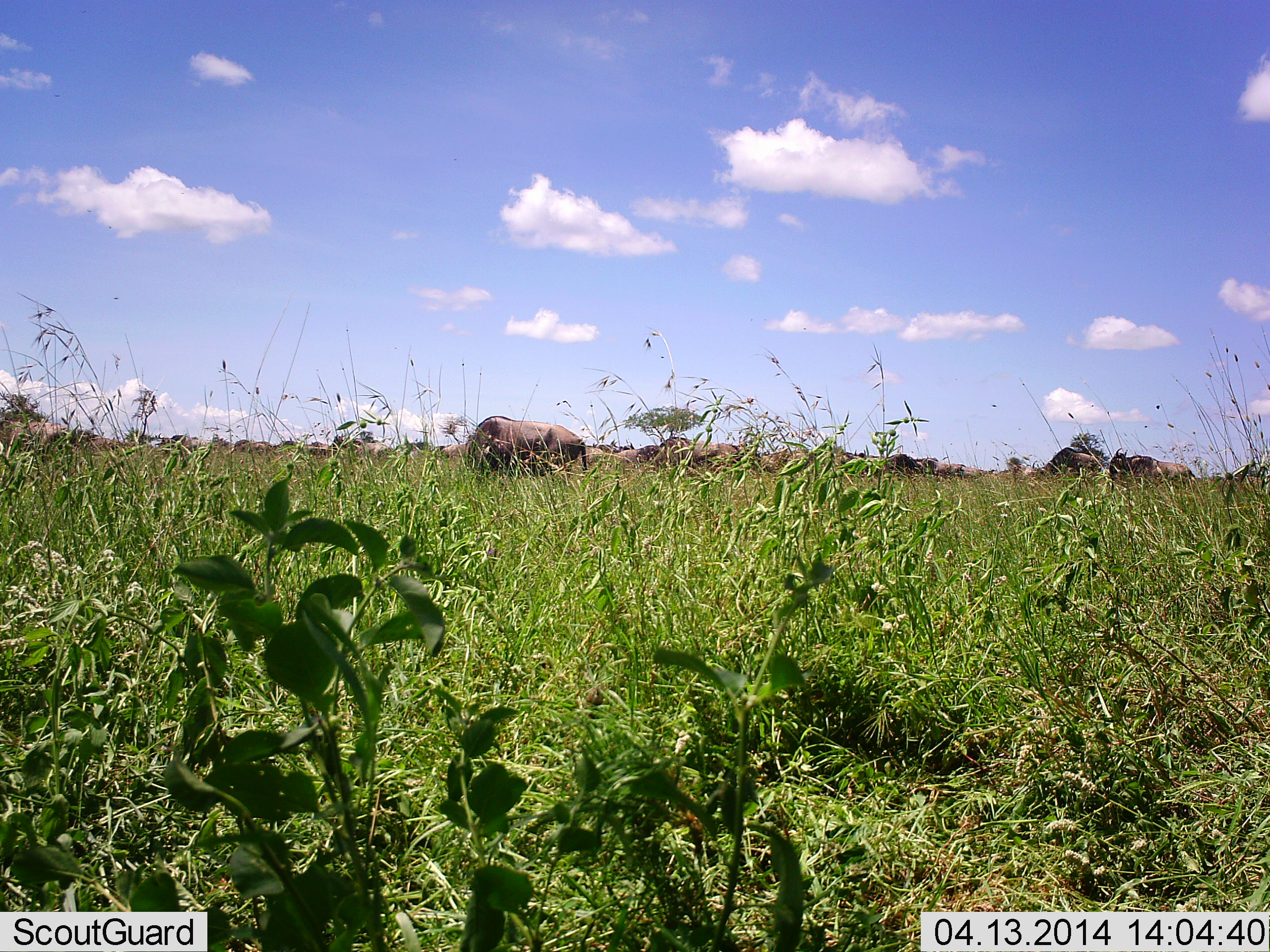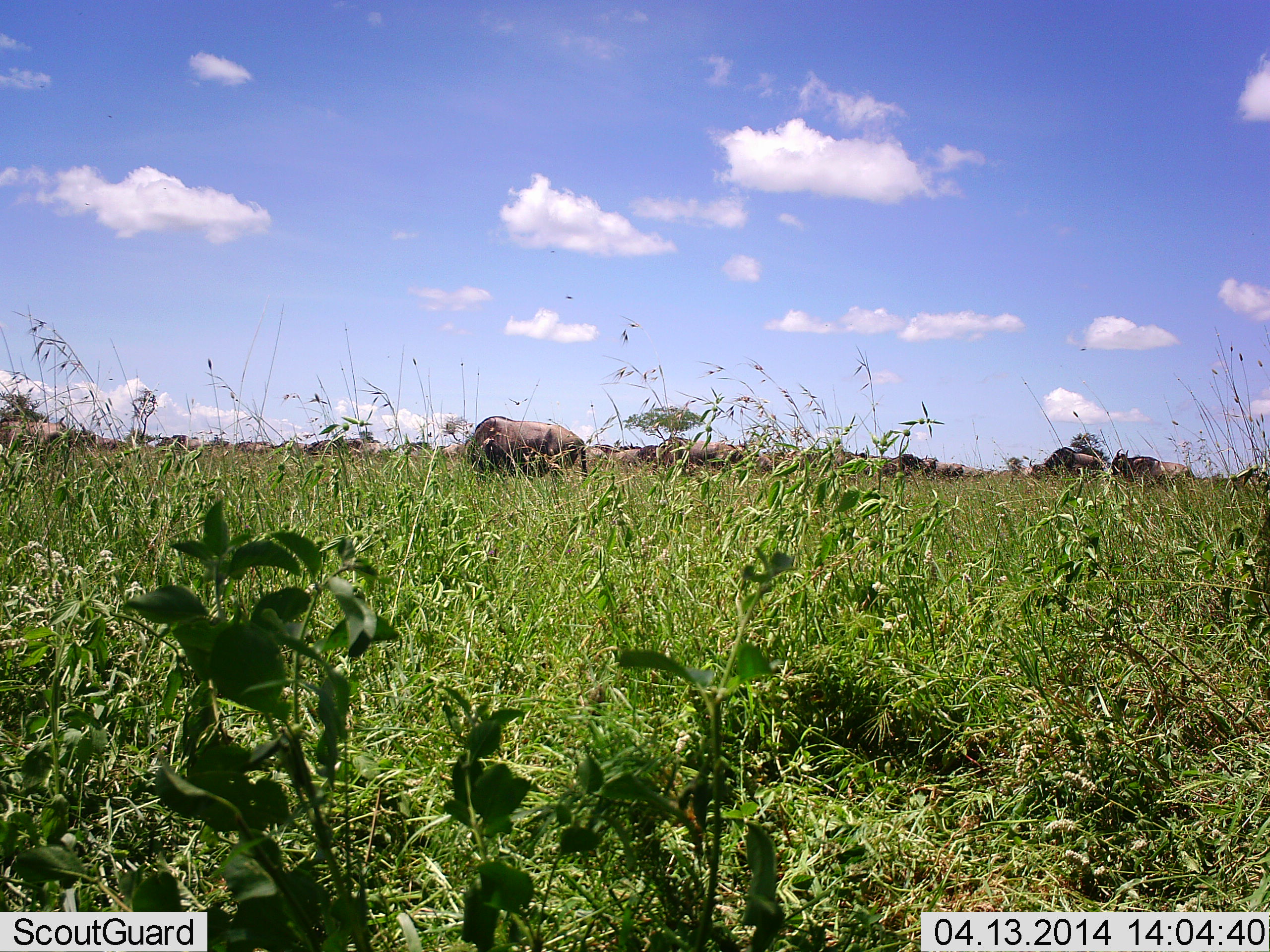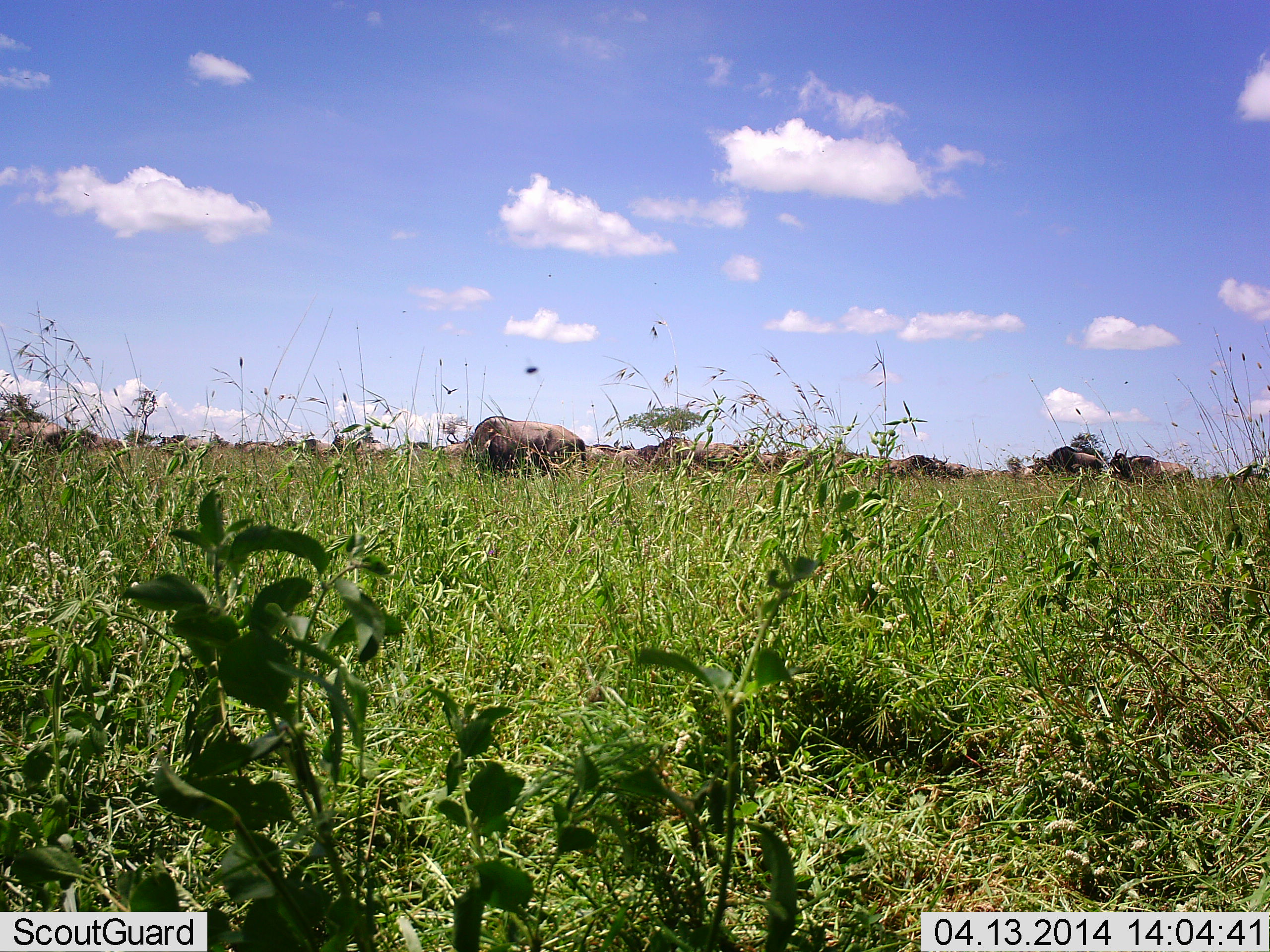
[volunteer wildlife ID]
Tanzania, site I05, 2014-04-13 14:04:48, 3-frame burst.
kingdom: Animalia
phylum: Chordata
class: Mammalia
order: Artiodactyla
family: Bovidae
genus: Connochaetes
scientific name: Connochaetes taurinus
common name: blue wildebeest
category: wildebeest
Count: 11-50.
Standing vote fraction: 40%.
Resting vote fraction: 0%.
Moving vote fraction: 20%.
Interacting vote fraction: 0%.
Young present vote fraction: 0%.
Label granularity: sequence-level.